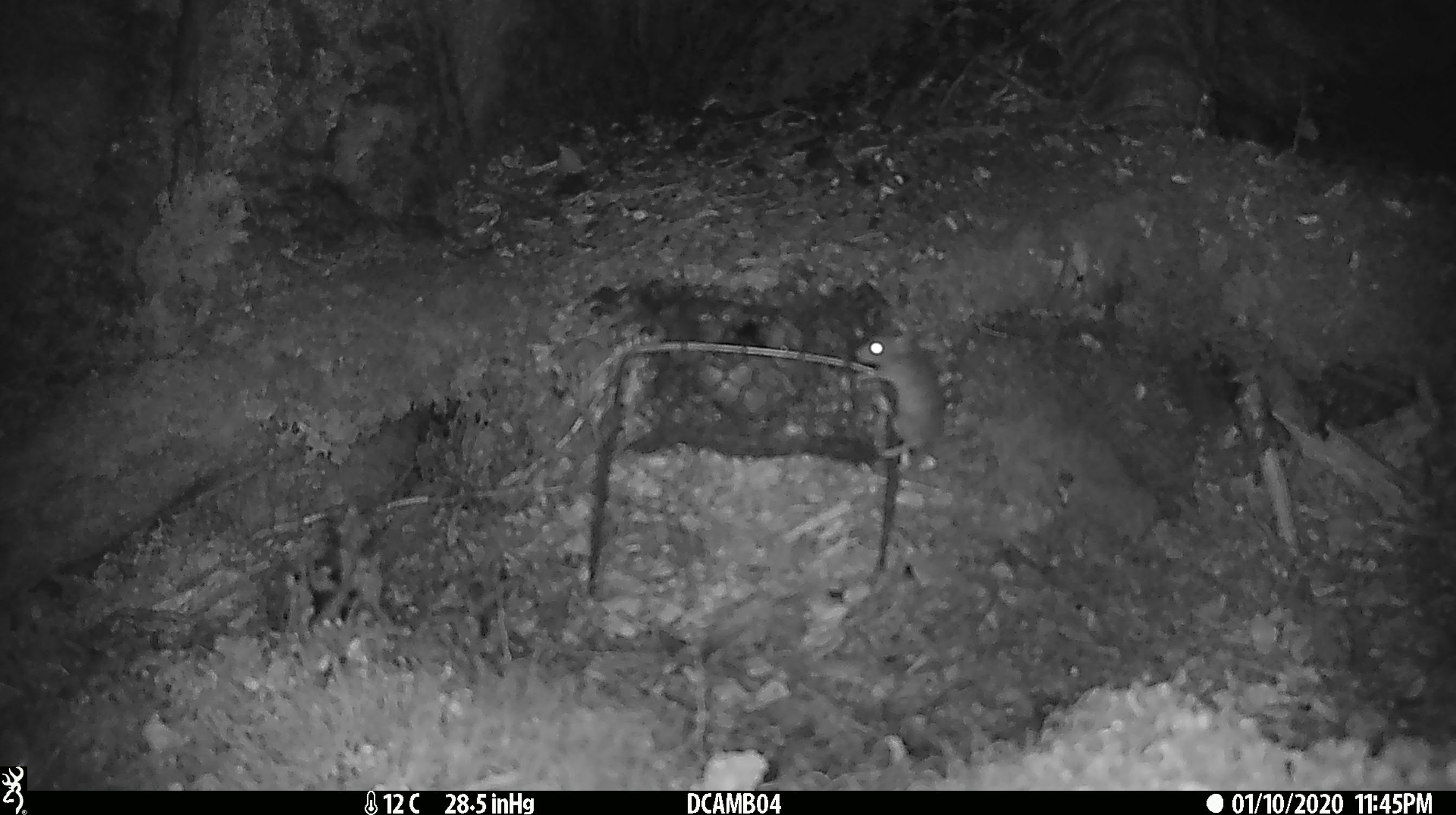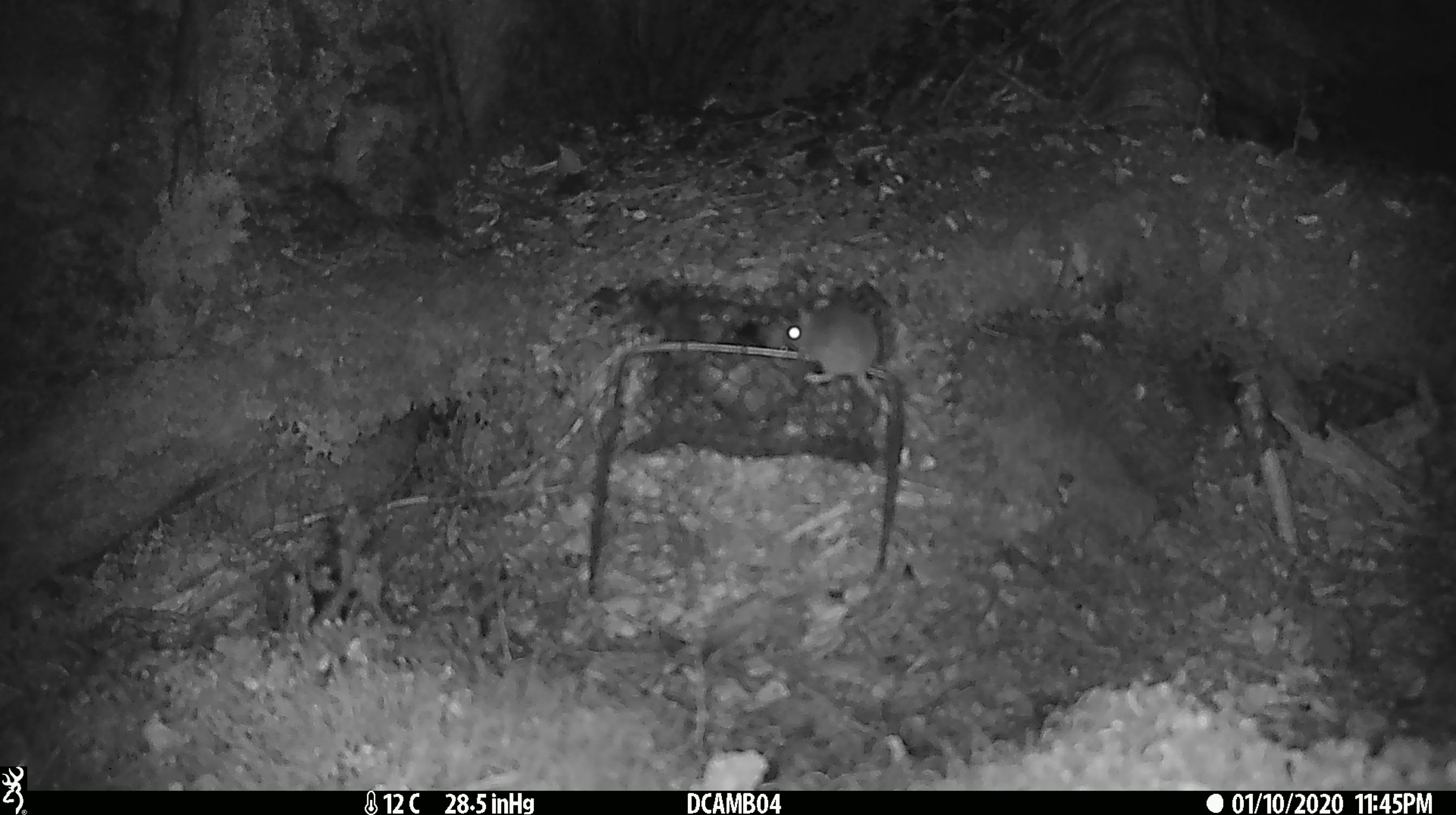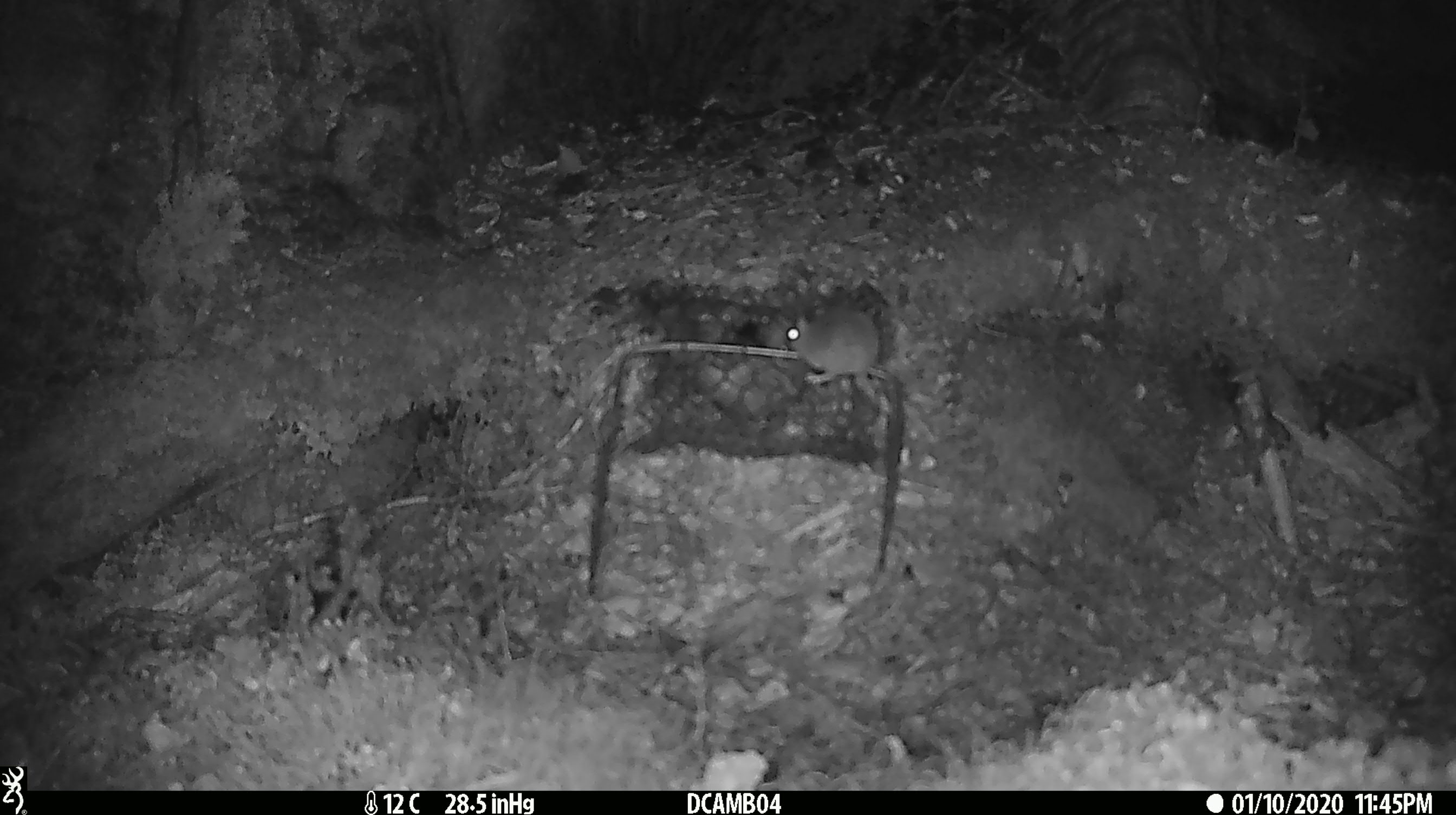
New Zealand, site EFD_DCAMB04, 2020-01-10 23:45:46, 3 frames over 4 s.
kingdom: Animalia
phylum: Chordata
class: Mammalia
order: Rodentia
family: Muridae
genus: Mus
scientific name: Mus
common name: mouse